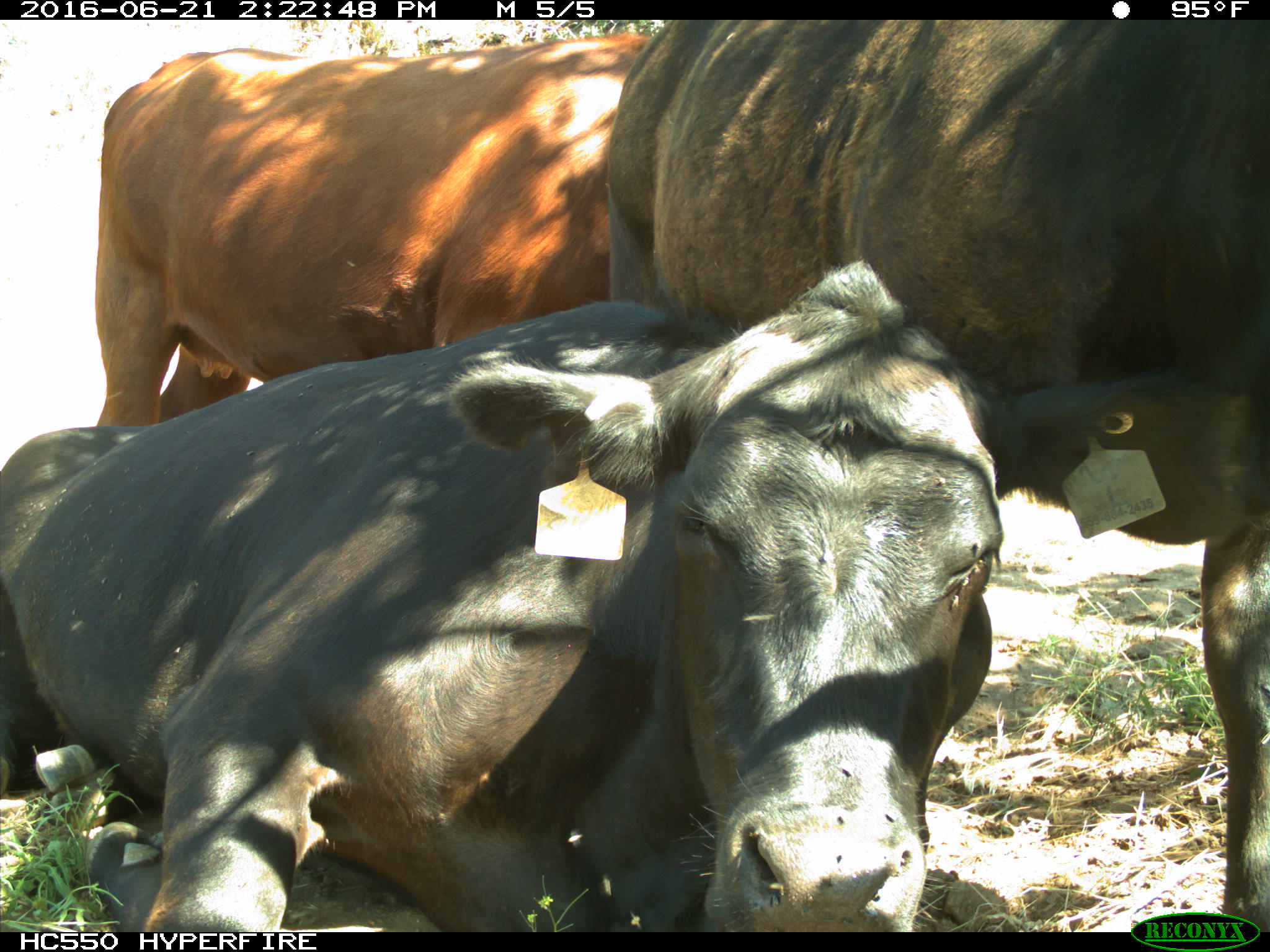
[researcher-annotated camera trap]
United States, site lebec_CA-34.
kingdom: Animalia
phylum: Chordata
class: Mammalia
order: Artiodactyla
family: Bovidae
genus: Bos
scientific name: Bos taurus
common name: domestic cow